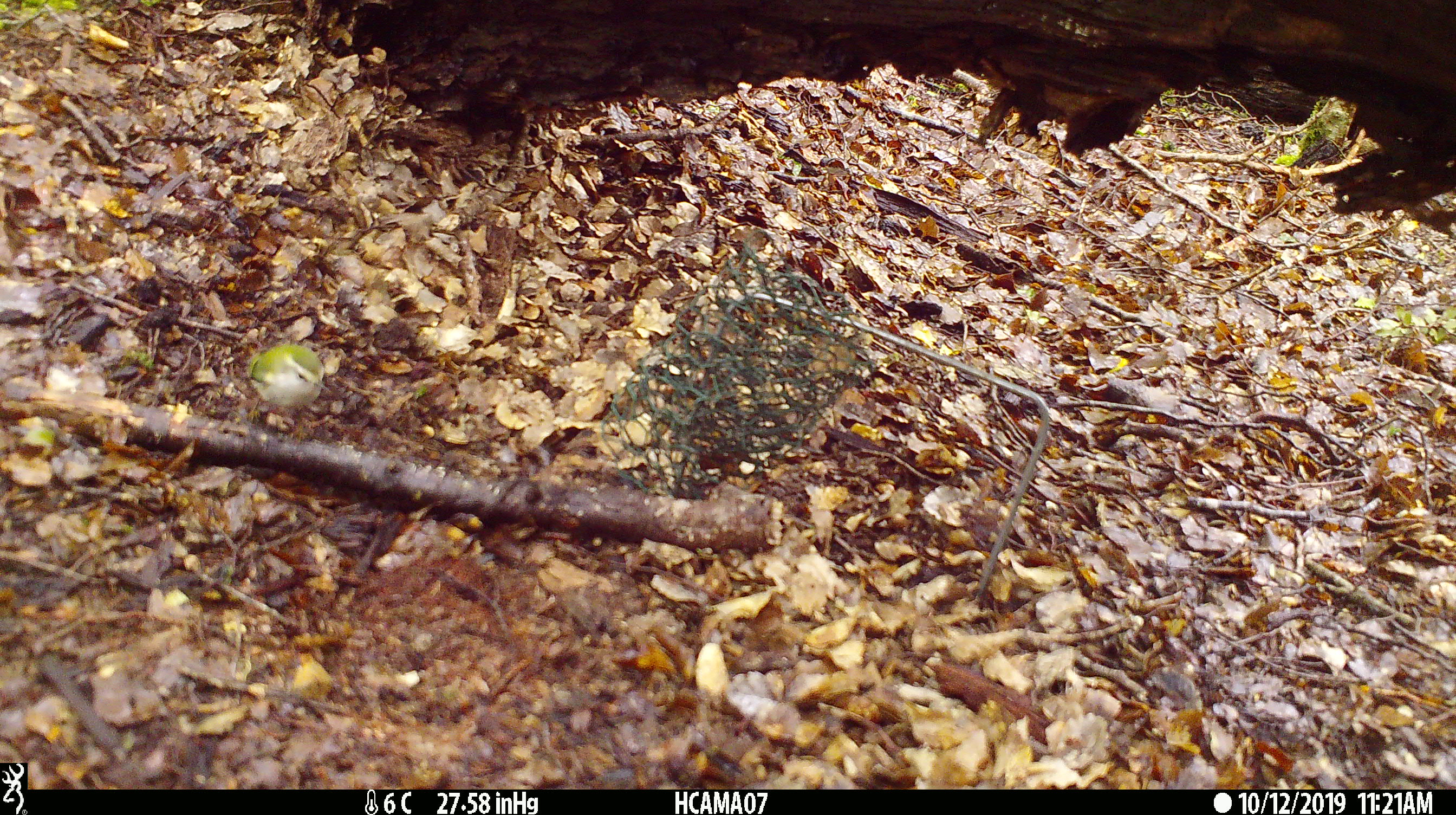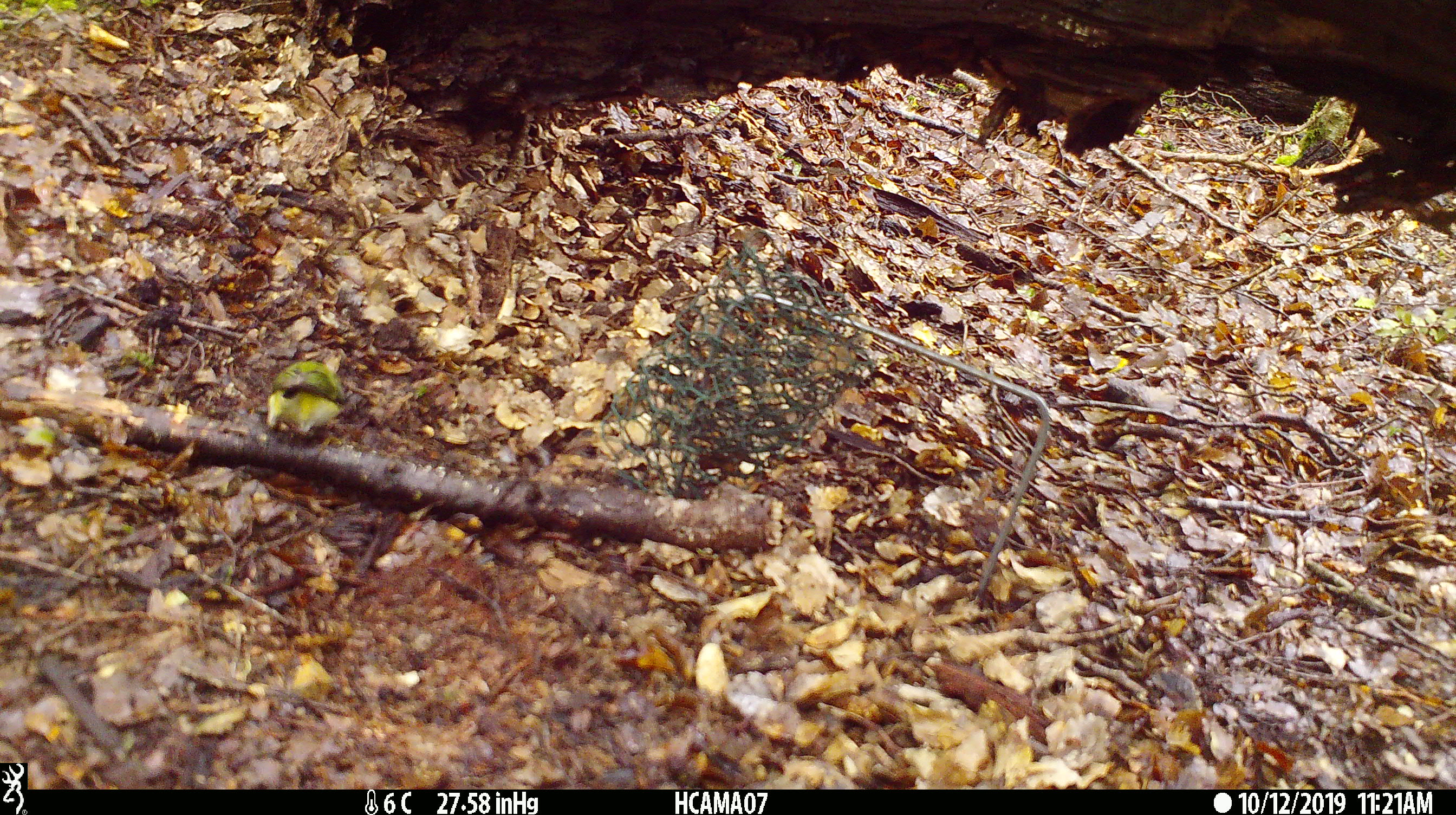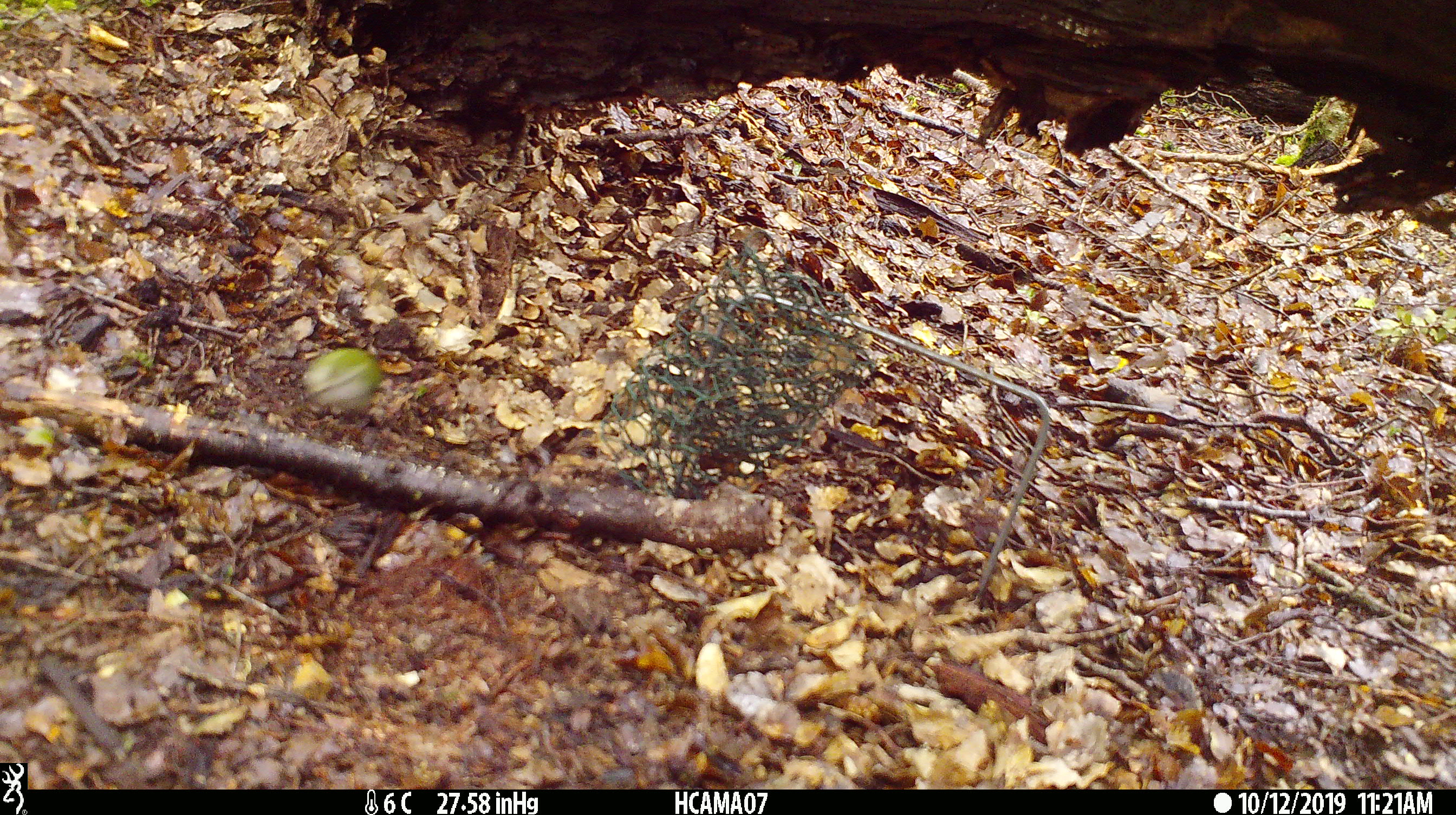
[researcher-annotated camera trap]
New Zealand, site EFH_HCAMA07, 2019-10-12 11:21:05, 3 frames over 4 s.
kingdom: Animalia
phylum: Chordata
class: Aves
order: Passeriformes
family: Acanthisittidae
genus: Acanthisitta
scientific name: Acanthisitta chloris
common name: rifleman